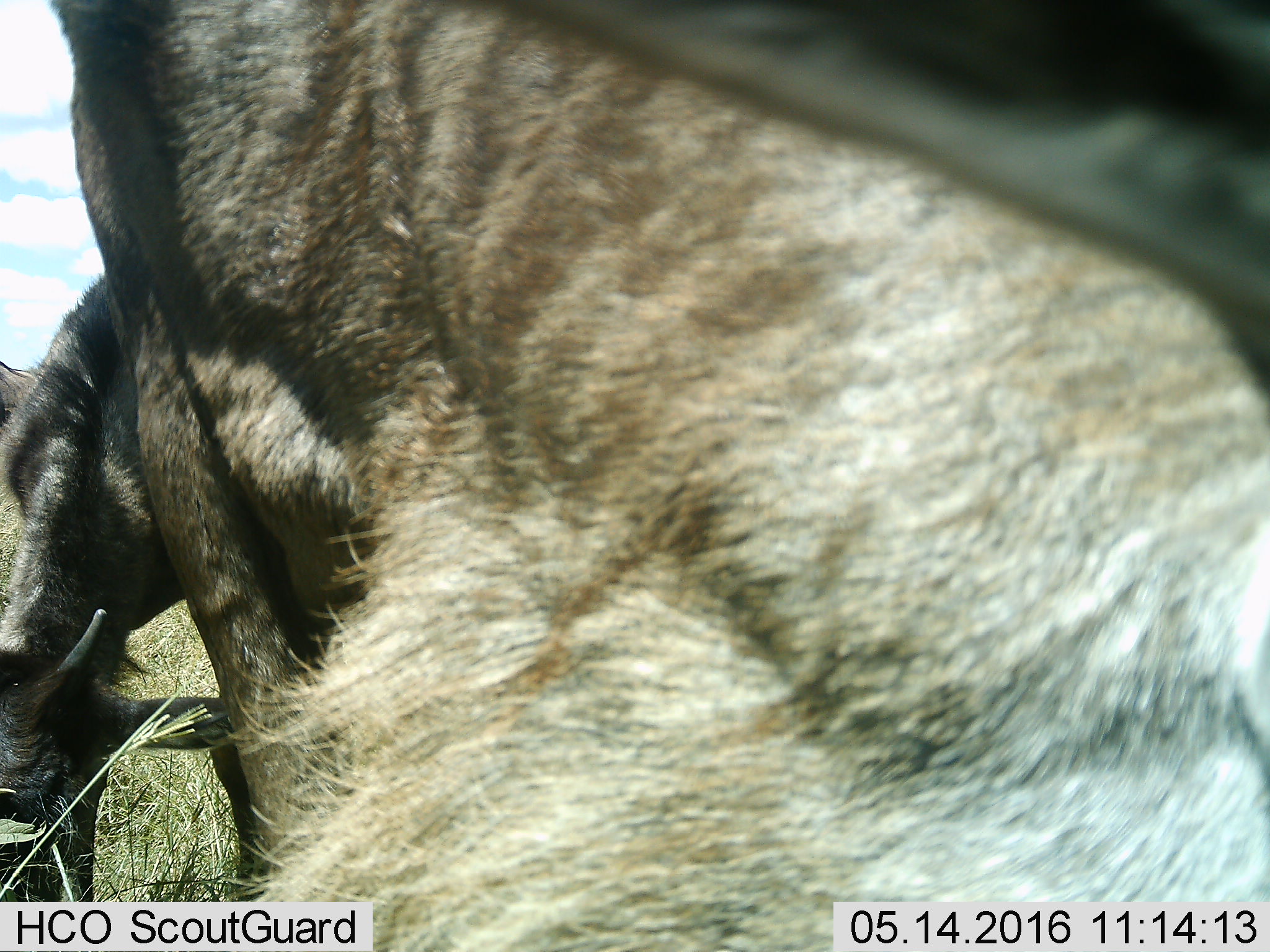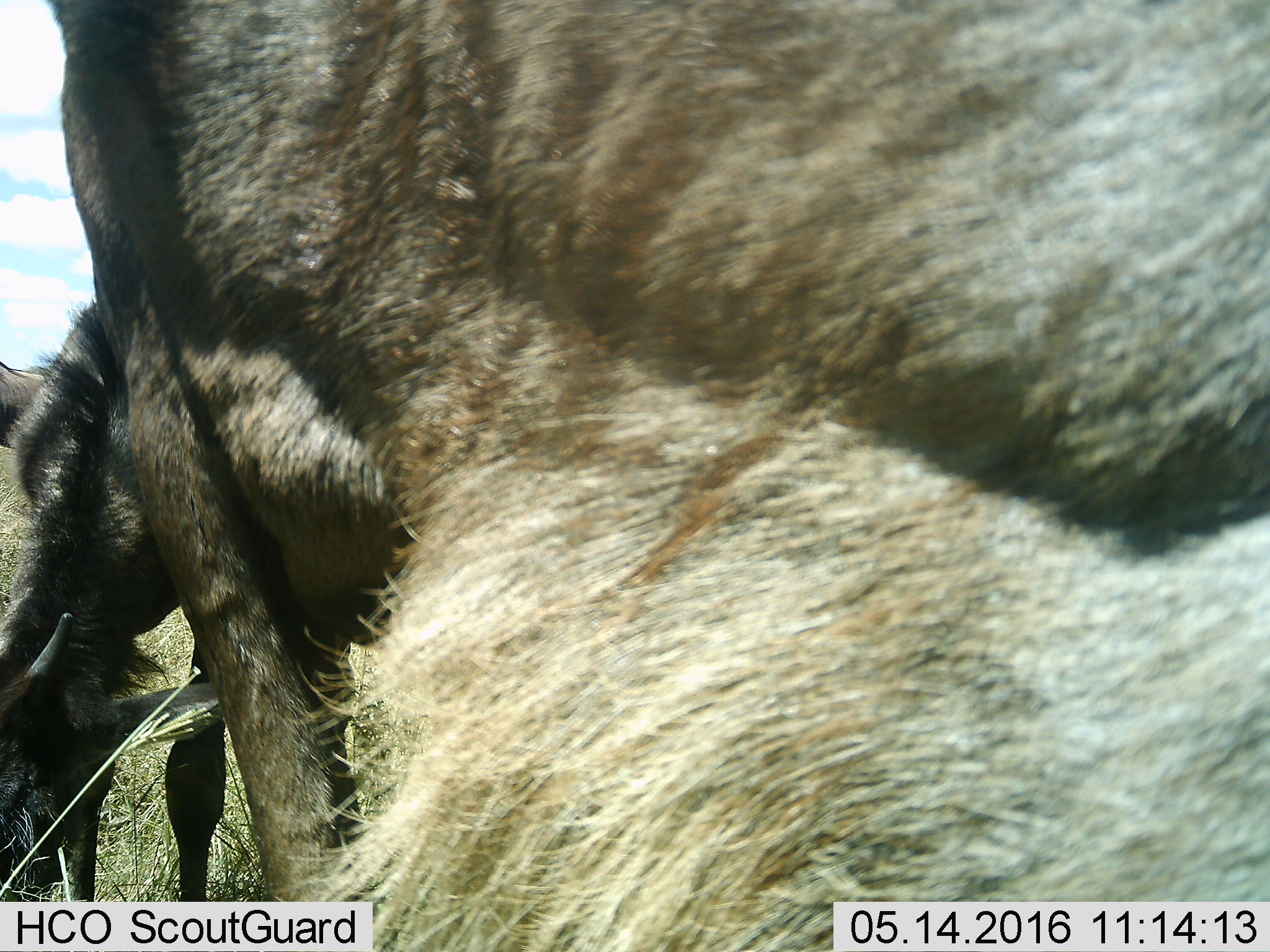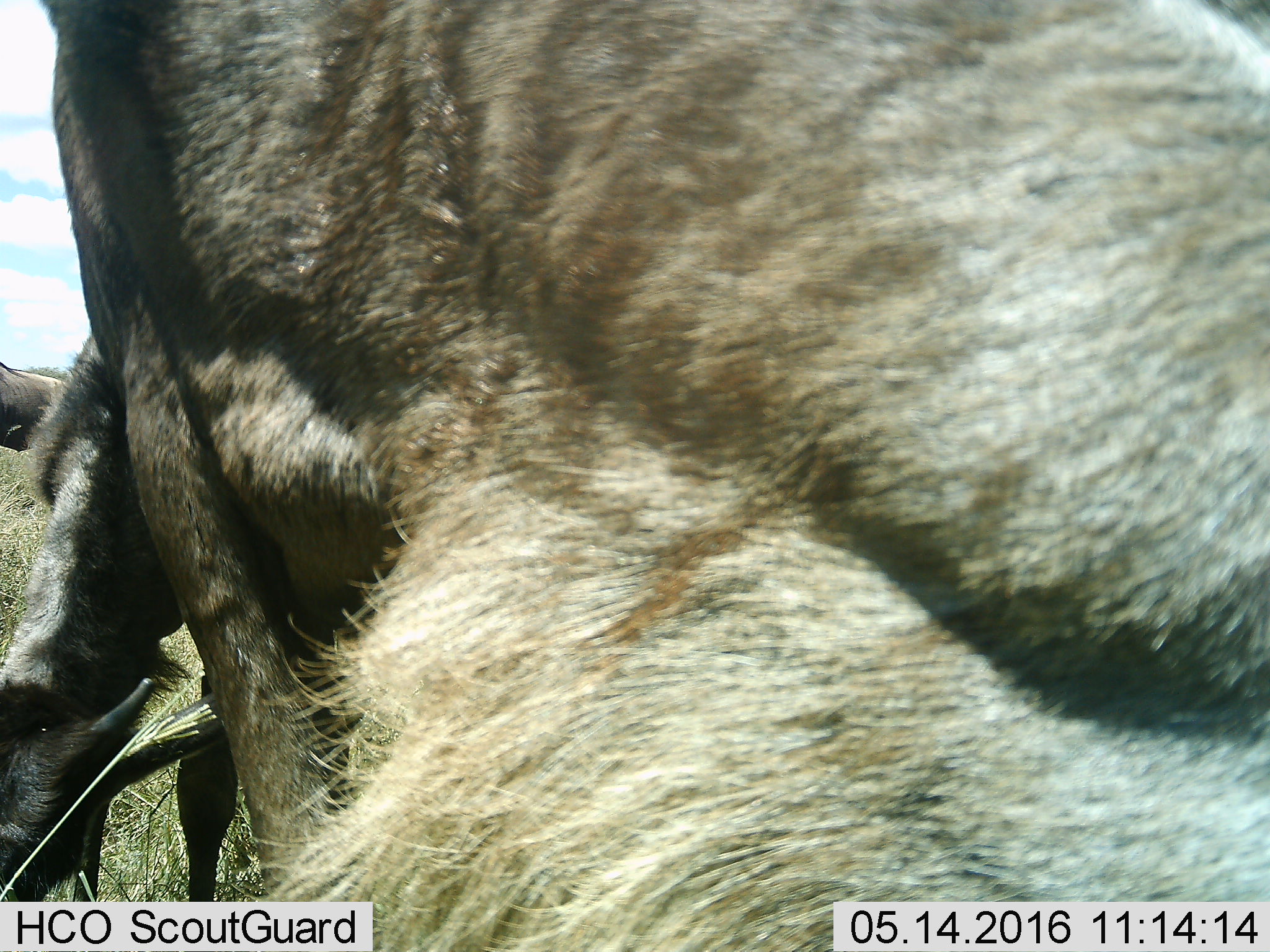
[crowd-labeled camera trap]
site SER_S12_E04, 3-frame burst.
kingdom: Animalia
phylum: Chordata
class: Mammalia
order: Artiodactyla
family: Bovidae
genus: Connochaetes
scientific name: Connochaetes taurinus taurinus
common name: blue wildebeest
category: wildebeestblue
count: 3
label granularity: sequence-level